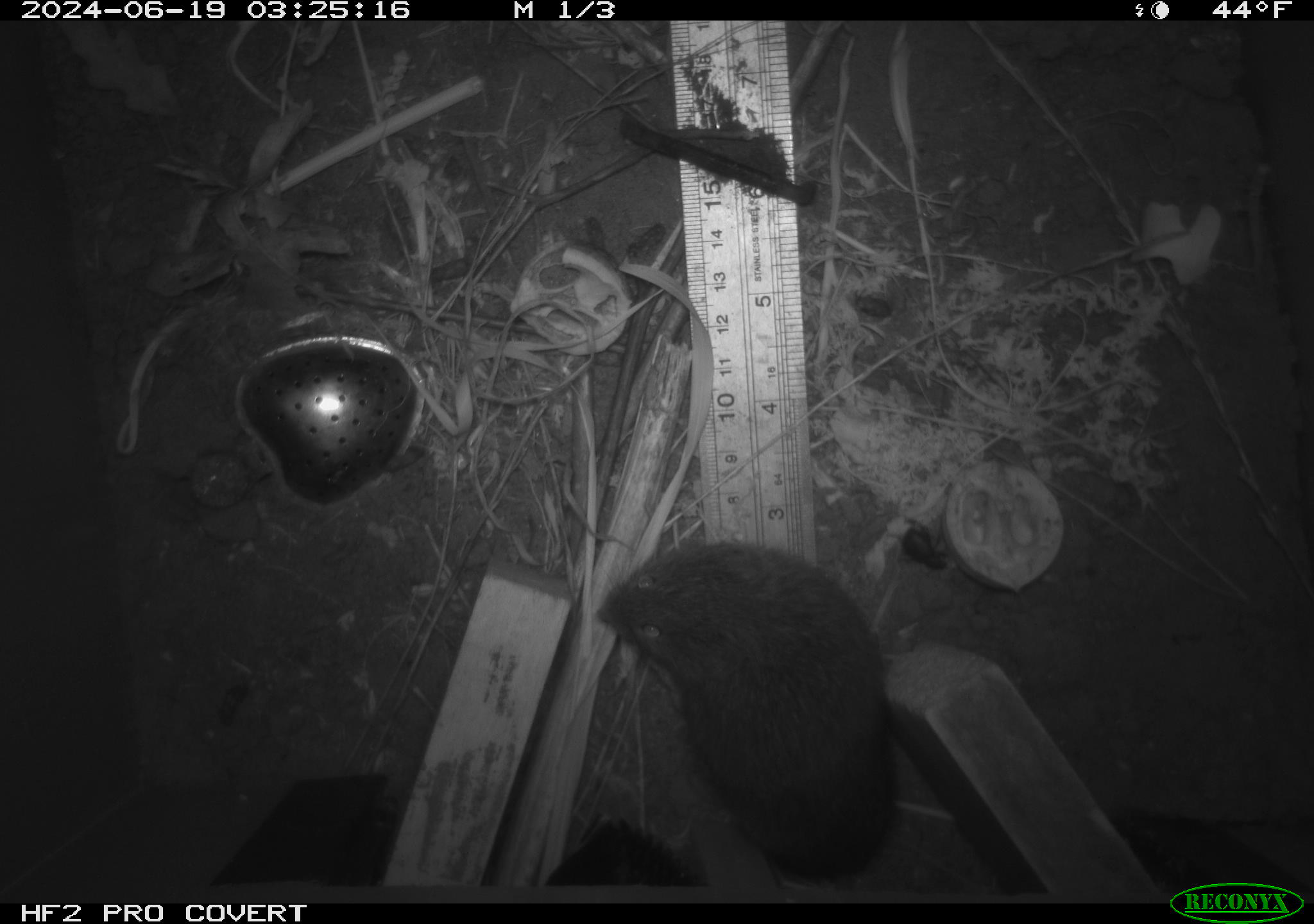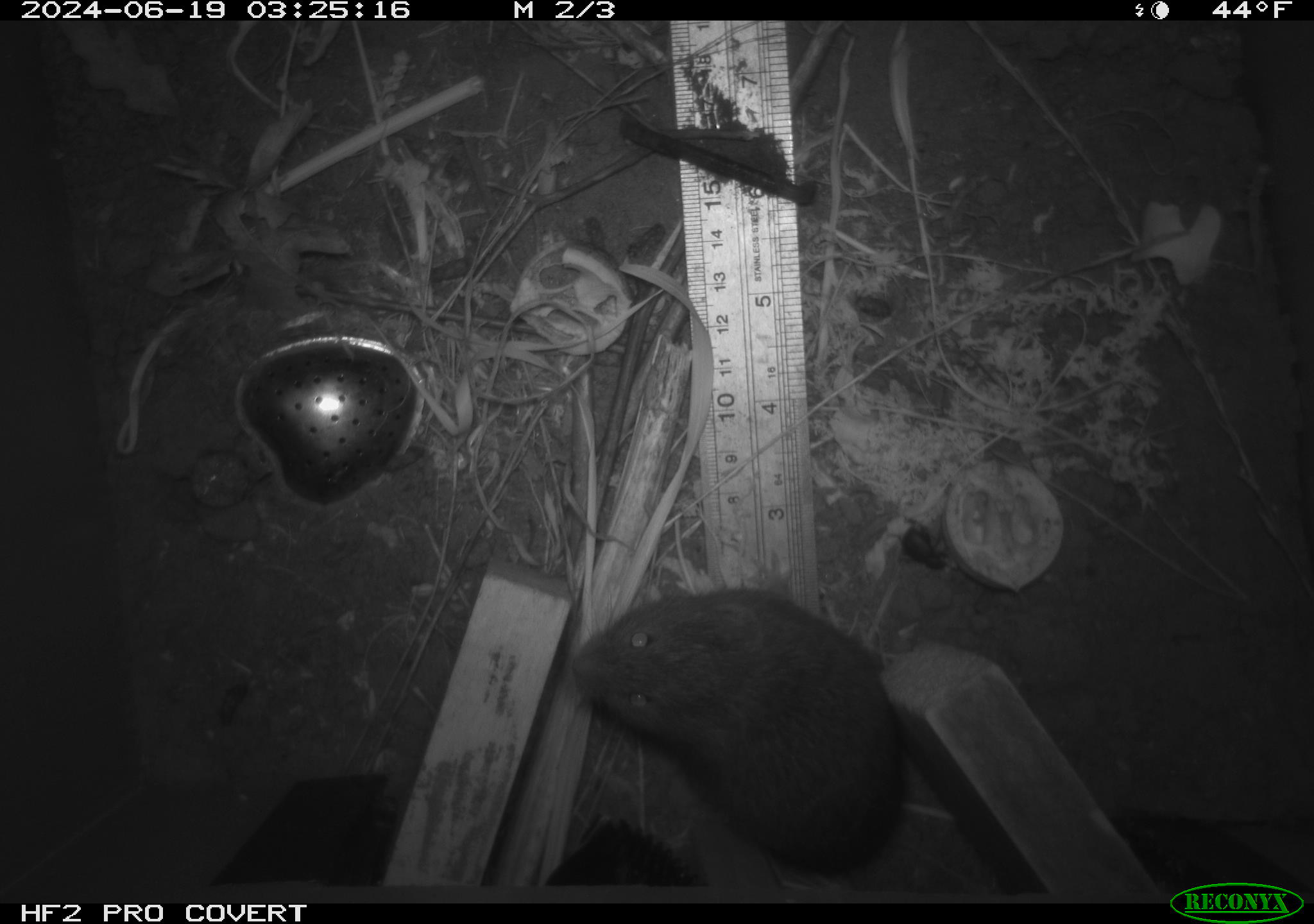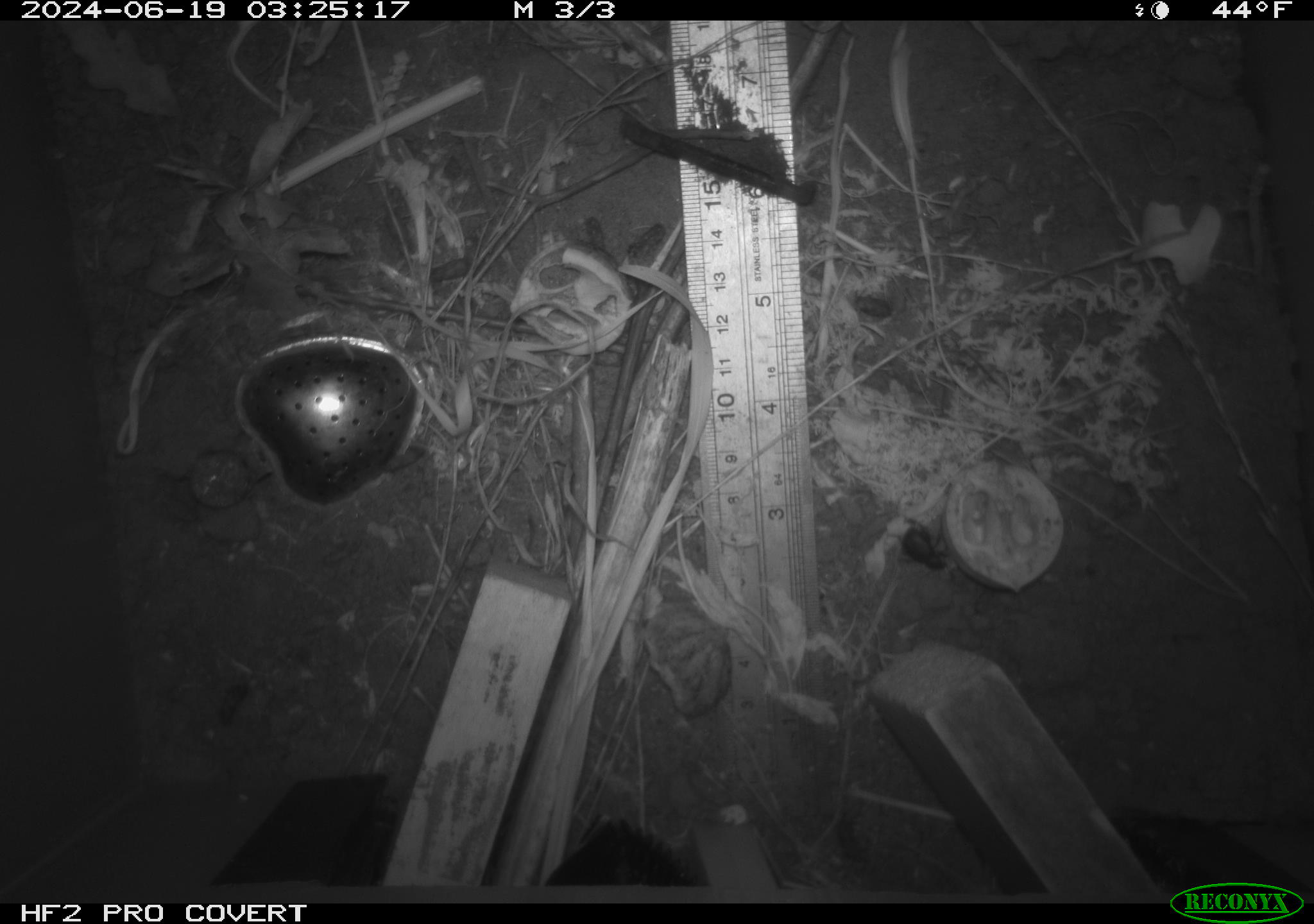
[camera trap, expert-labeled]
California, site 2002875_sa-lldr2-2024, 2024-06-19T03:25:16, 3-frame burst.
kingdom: Animalia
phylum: Chordata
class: Mammalia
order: Rodentia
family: Cricetidae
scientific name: Arvicolinae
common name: voles, lemmings, and muskrats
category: arvicolinae subfamily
Arvicolinae subfamily (voles, lemmings, and muskrats) (Arvicolinae).